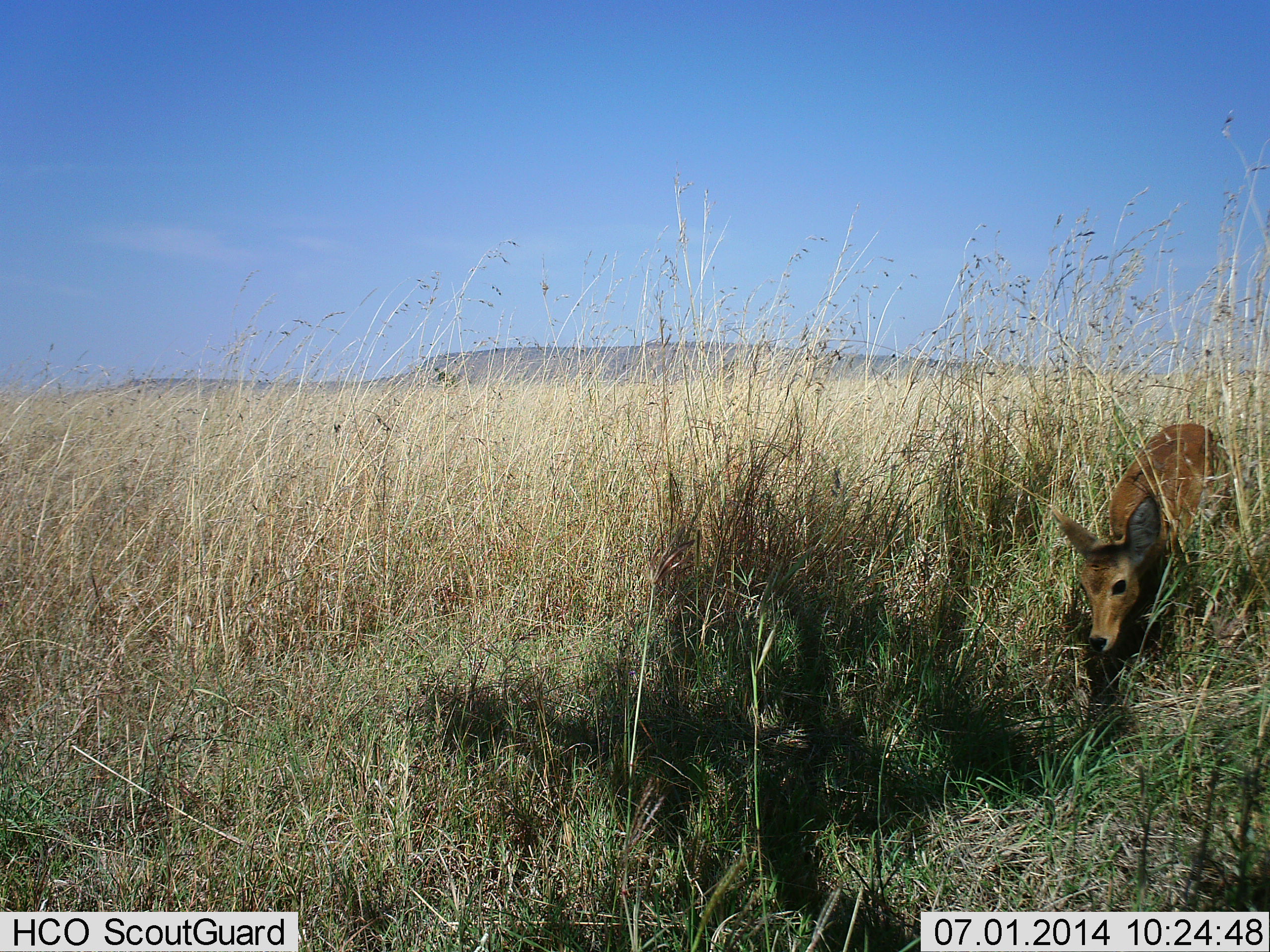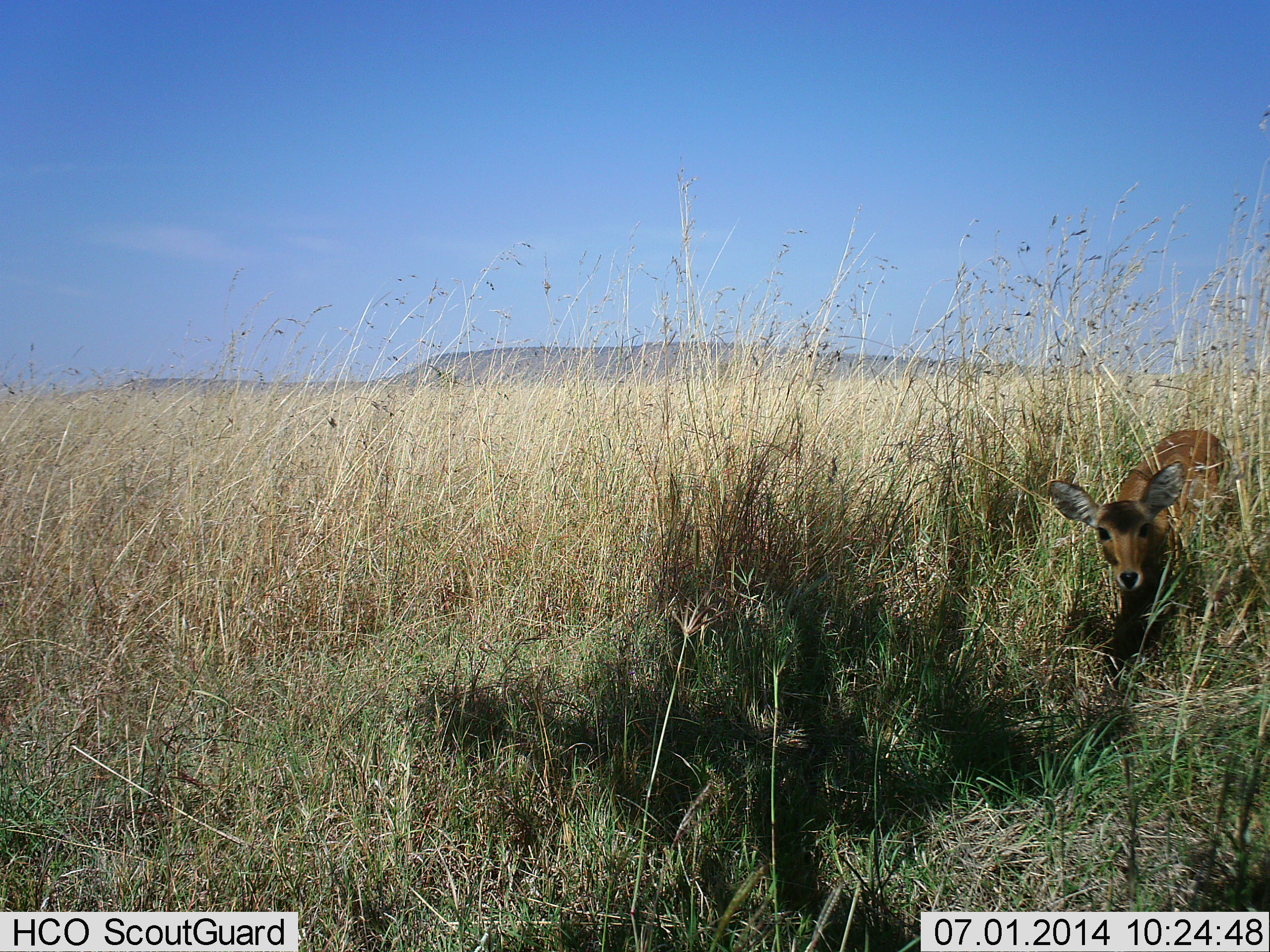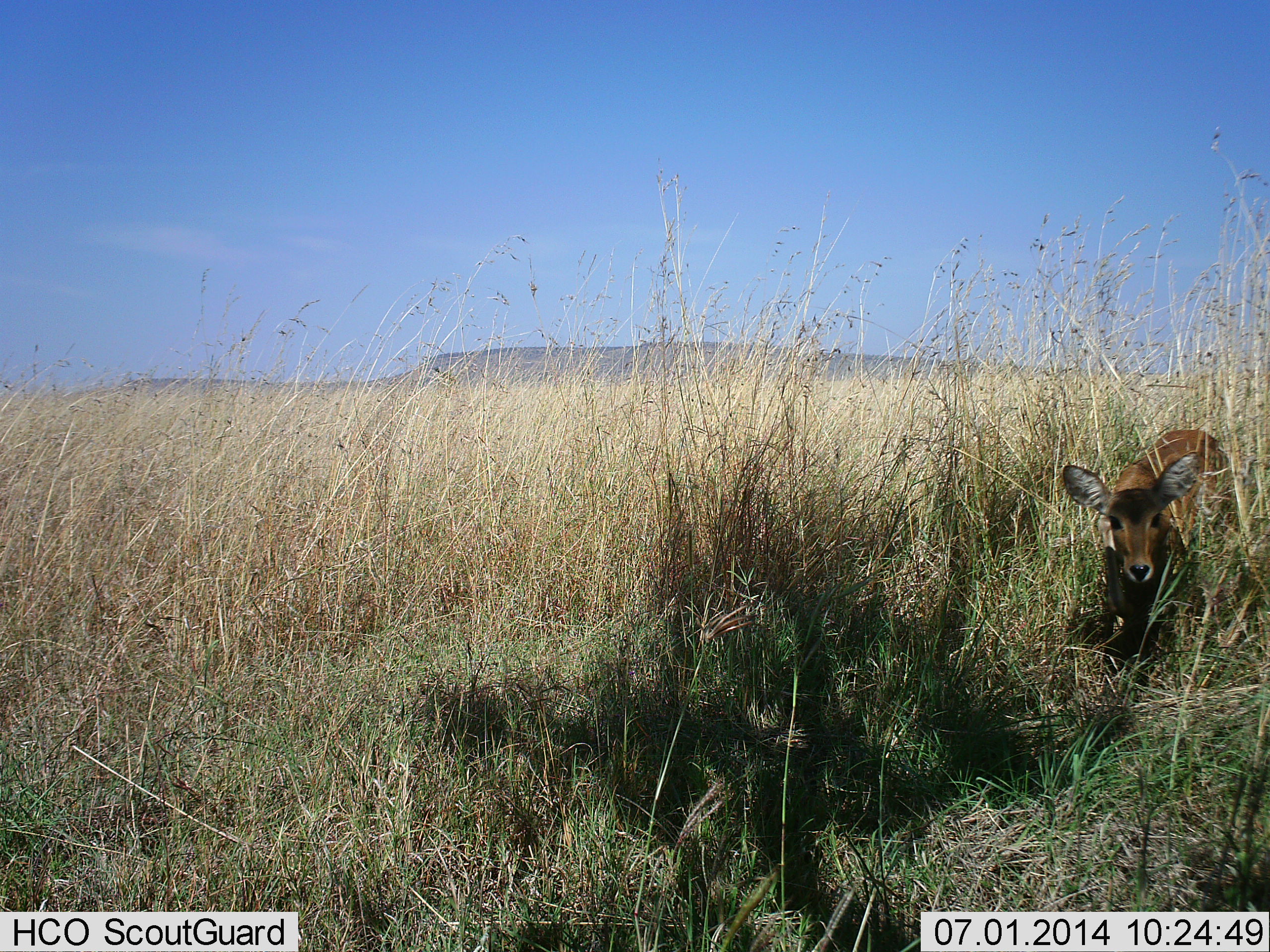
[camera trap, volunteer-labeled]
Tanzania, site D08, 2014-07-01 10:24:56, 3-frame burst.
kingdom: Animalia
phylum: Chordata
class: Mammalia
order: Artiodactyla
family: Bovidae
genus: Raphicerus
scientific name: Raphicerus campestris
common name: steenbok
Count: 1.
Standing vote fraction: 56%.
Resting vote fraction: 0%.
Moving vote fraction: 44%.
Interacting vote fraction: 0%.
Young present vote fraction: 11%.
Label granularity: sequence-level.